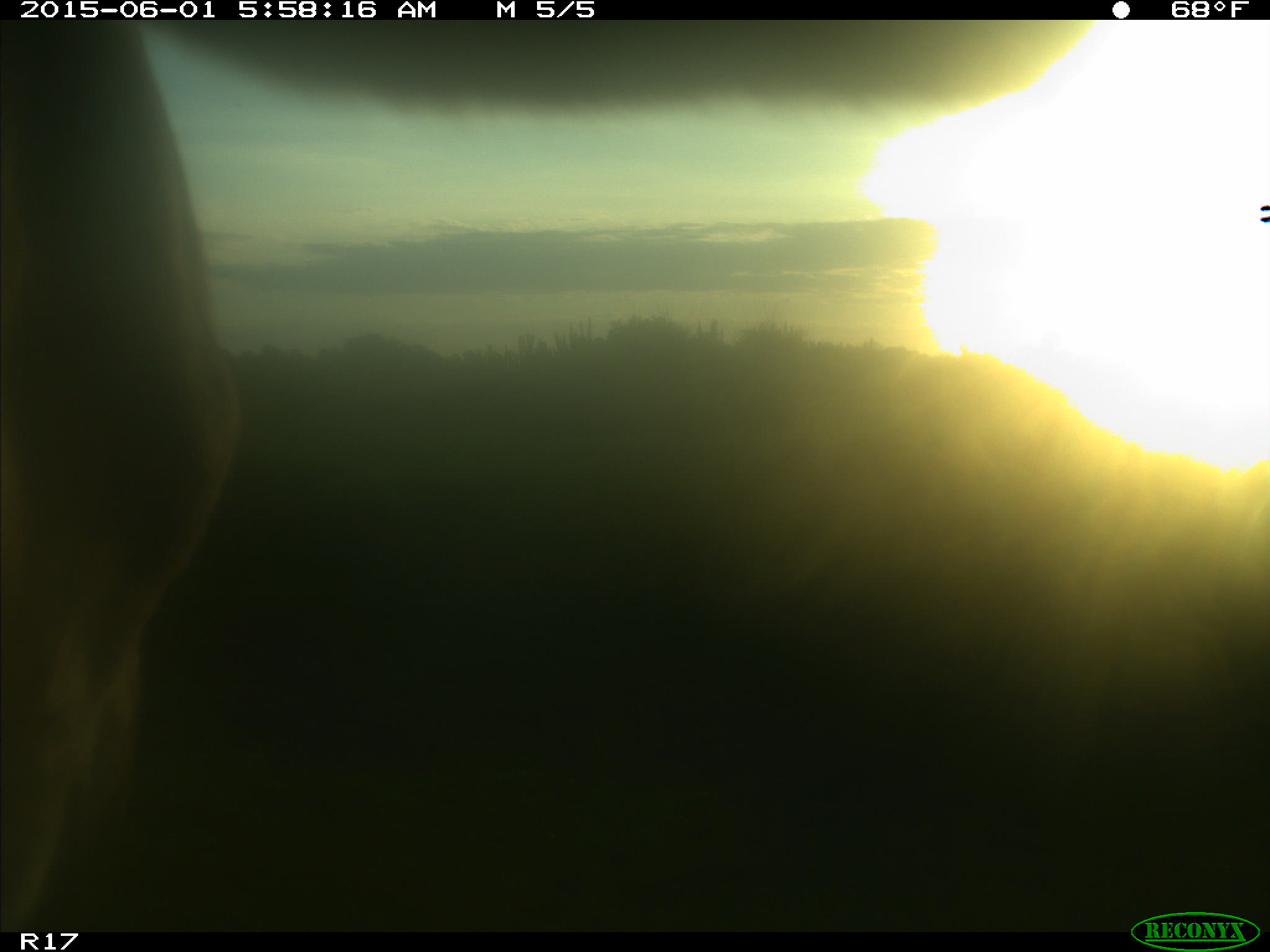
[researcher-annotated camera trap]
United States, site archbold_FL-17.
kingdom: Animalia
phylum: Chordata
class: Mammalia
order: Artiodactyla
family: Bovidae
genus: Bos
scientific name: Bos taurus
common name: domestic cow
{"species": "Bos taurus (domestic cow)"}